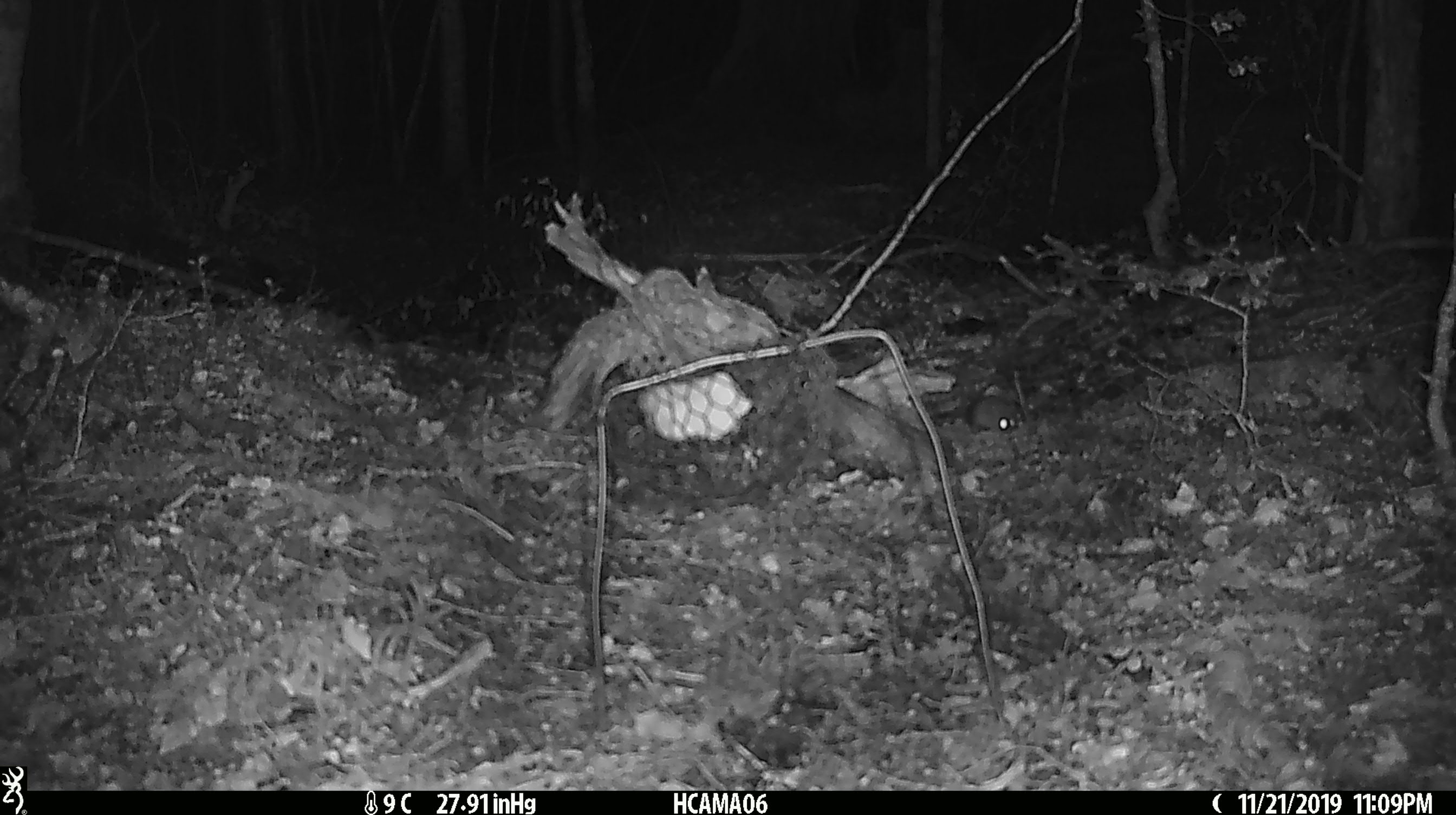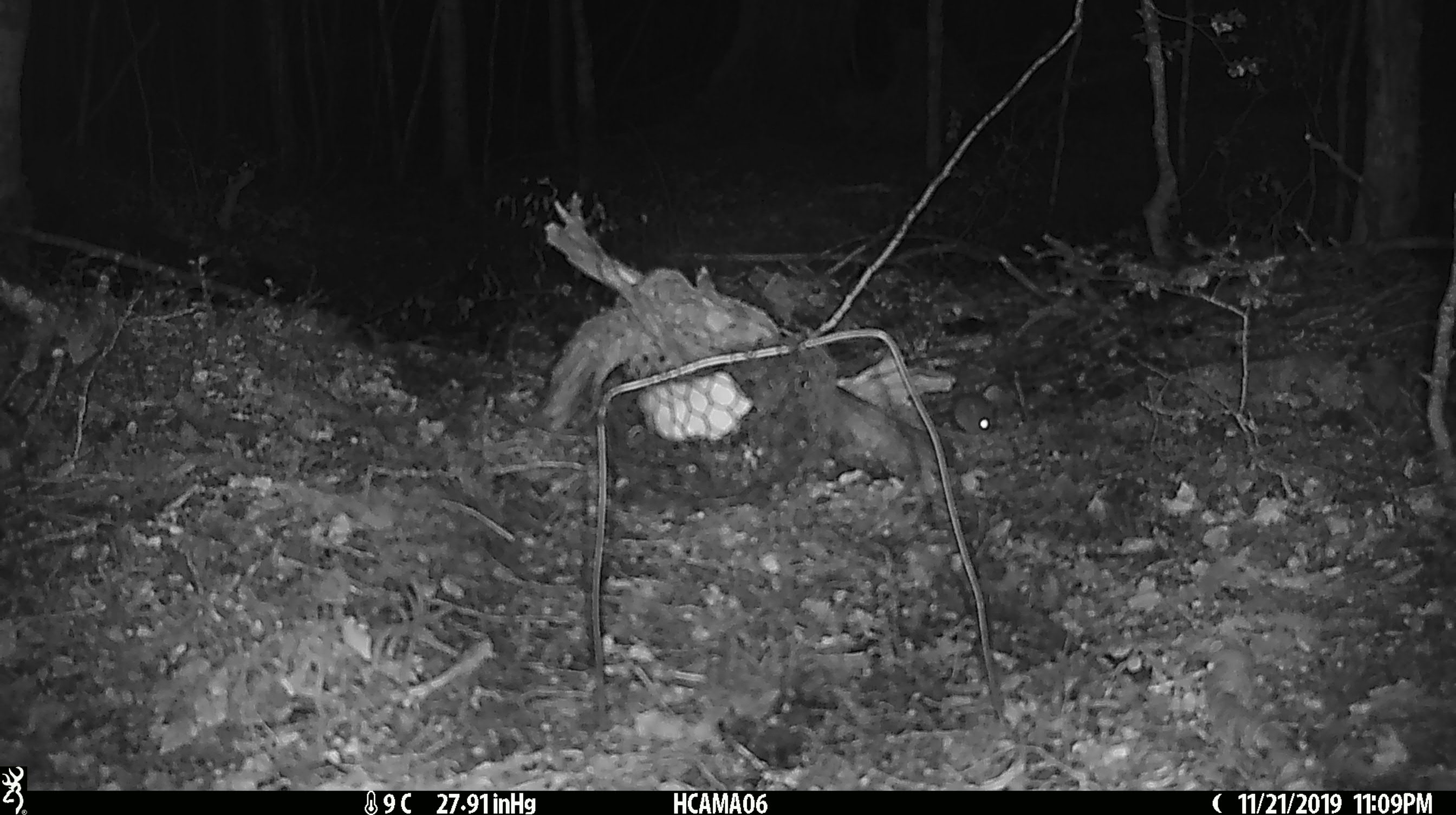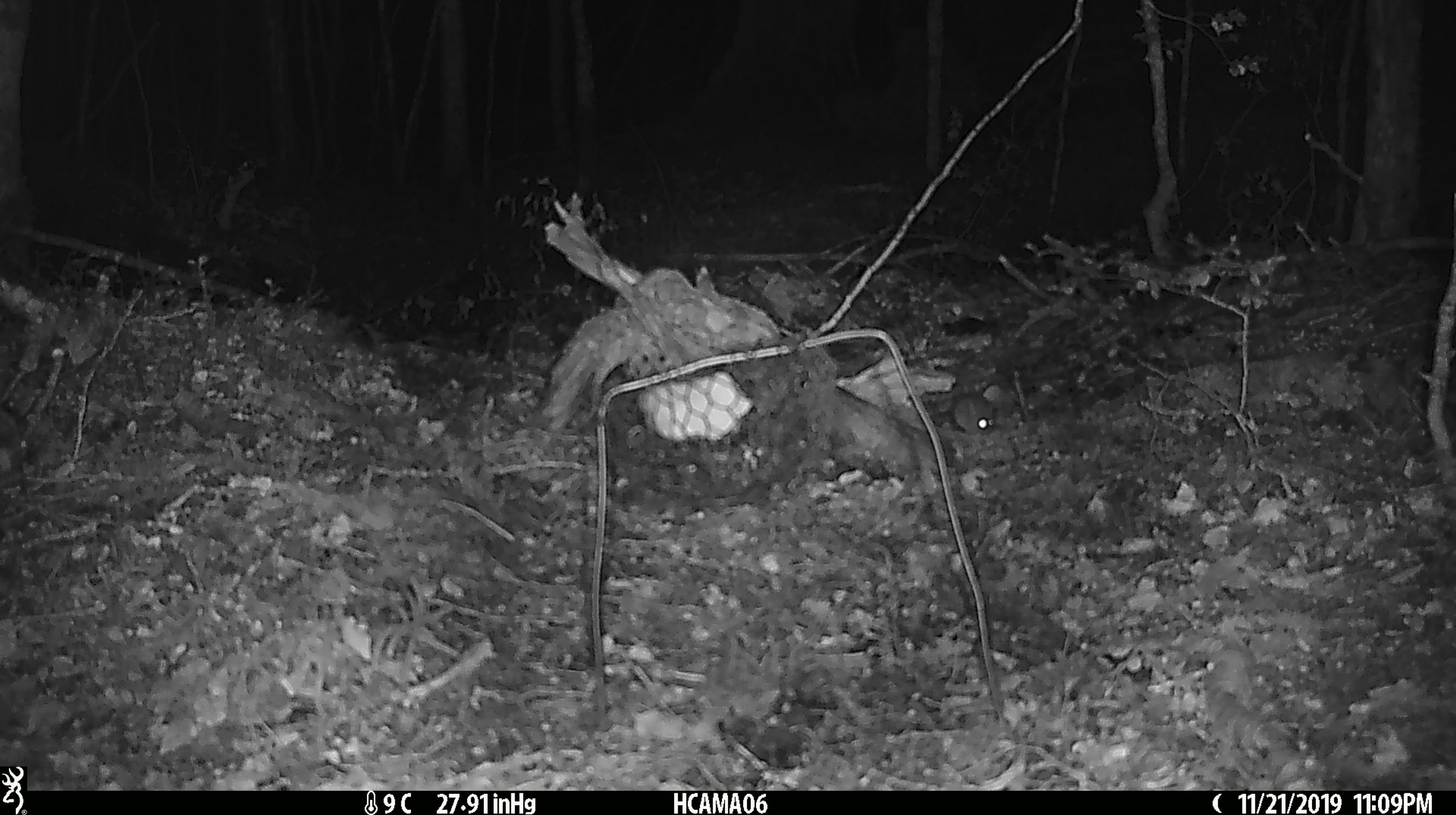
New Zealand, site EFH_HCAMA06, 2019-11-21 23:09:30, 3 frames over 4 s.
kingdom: Animalia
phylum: Chordata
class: Mammalia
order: Rodentia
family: Muridae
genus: Mus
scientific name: Mus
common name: mouse